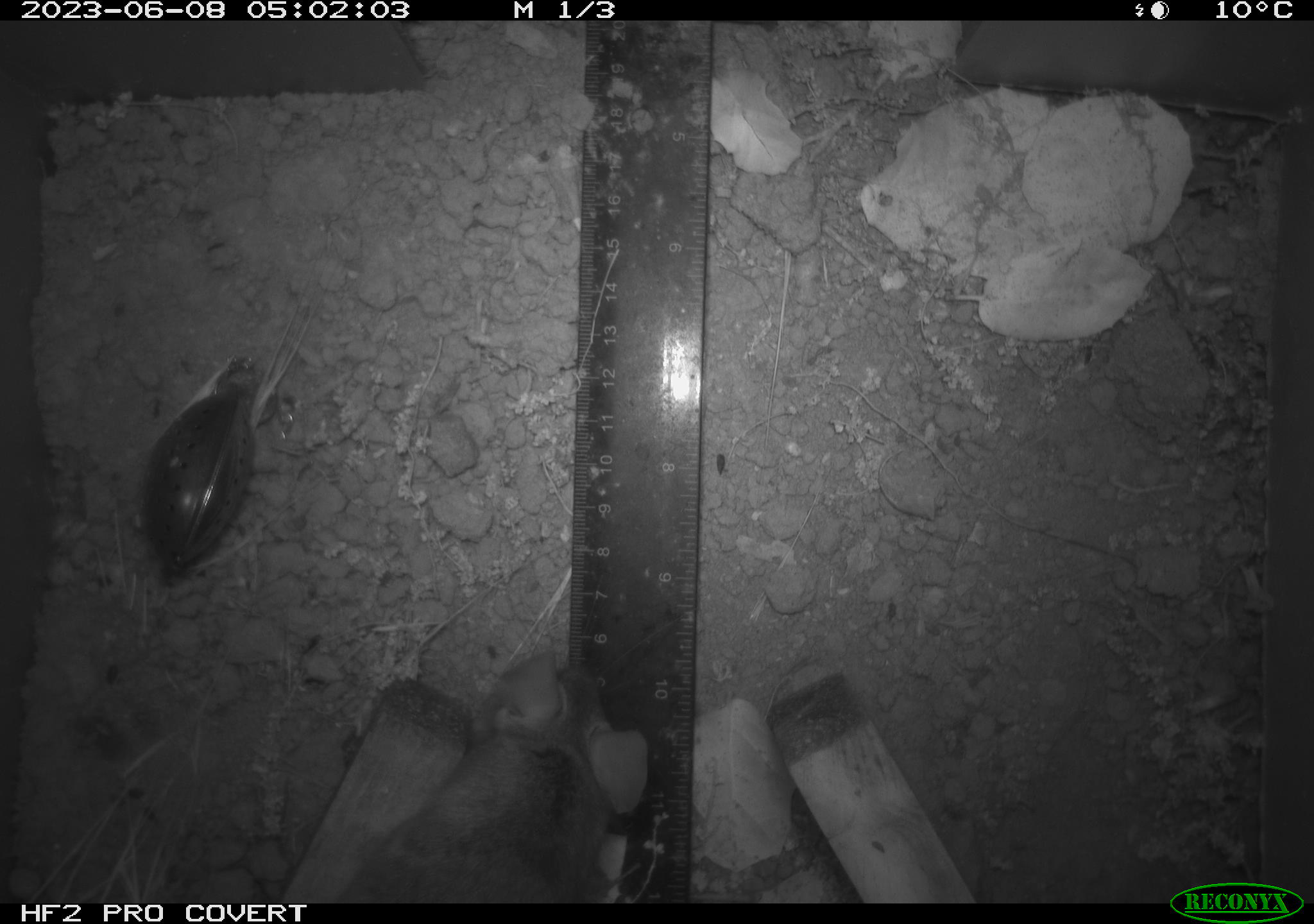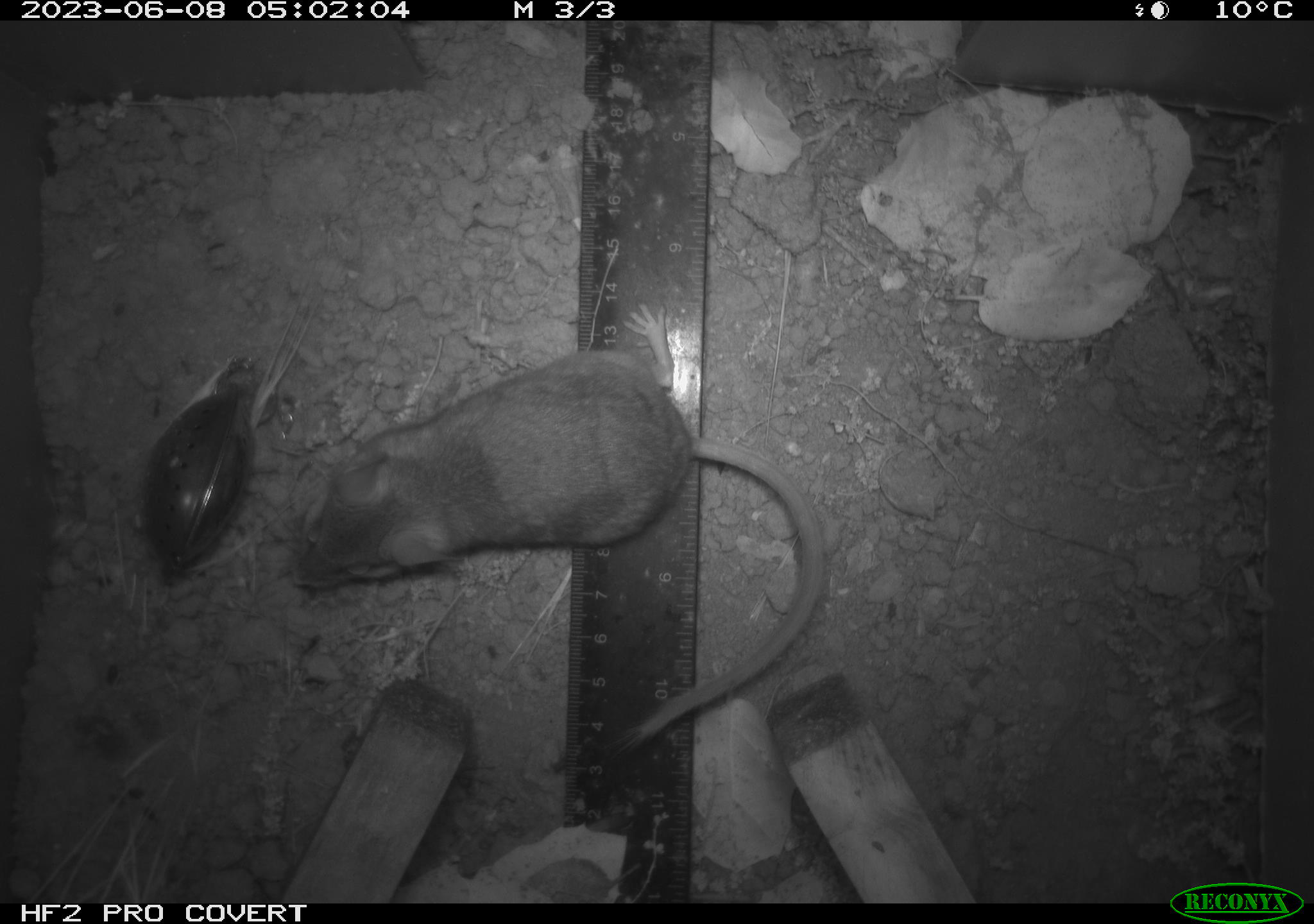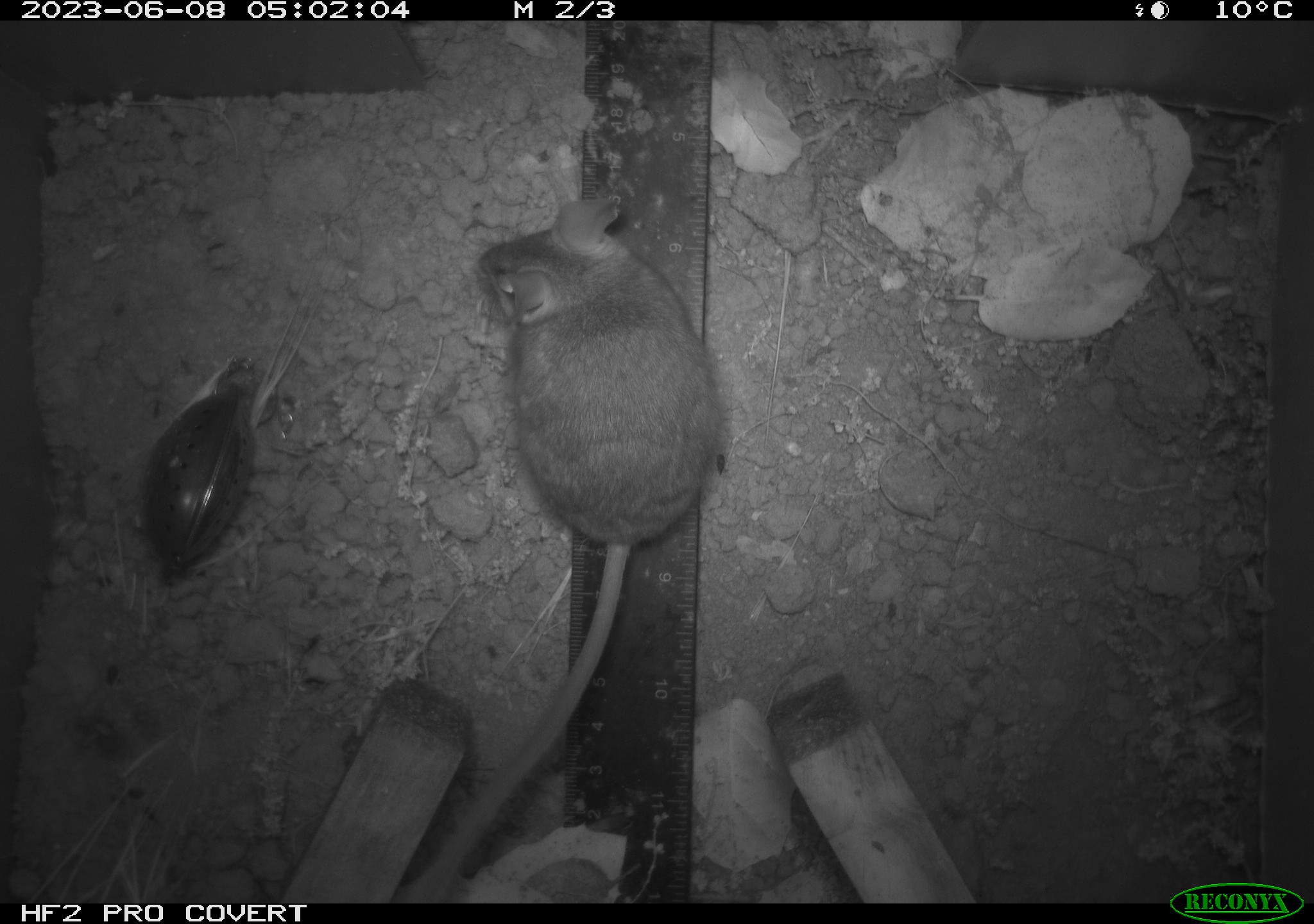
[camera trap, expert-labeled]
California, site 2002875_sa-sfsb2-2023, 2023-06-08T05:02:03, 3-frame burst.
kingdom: Animalia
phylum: Chordata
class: Mammalia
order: Rodentia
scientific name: Rodentia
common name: mouse species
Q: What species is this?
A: Mouse species (Rodentia).